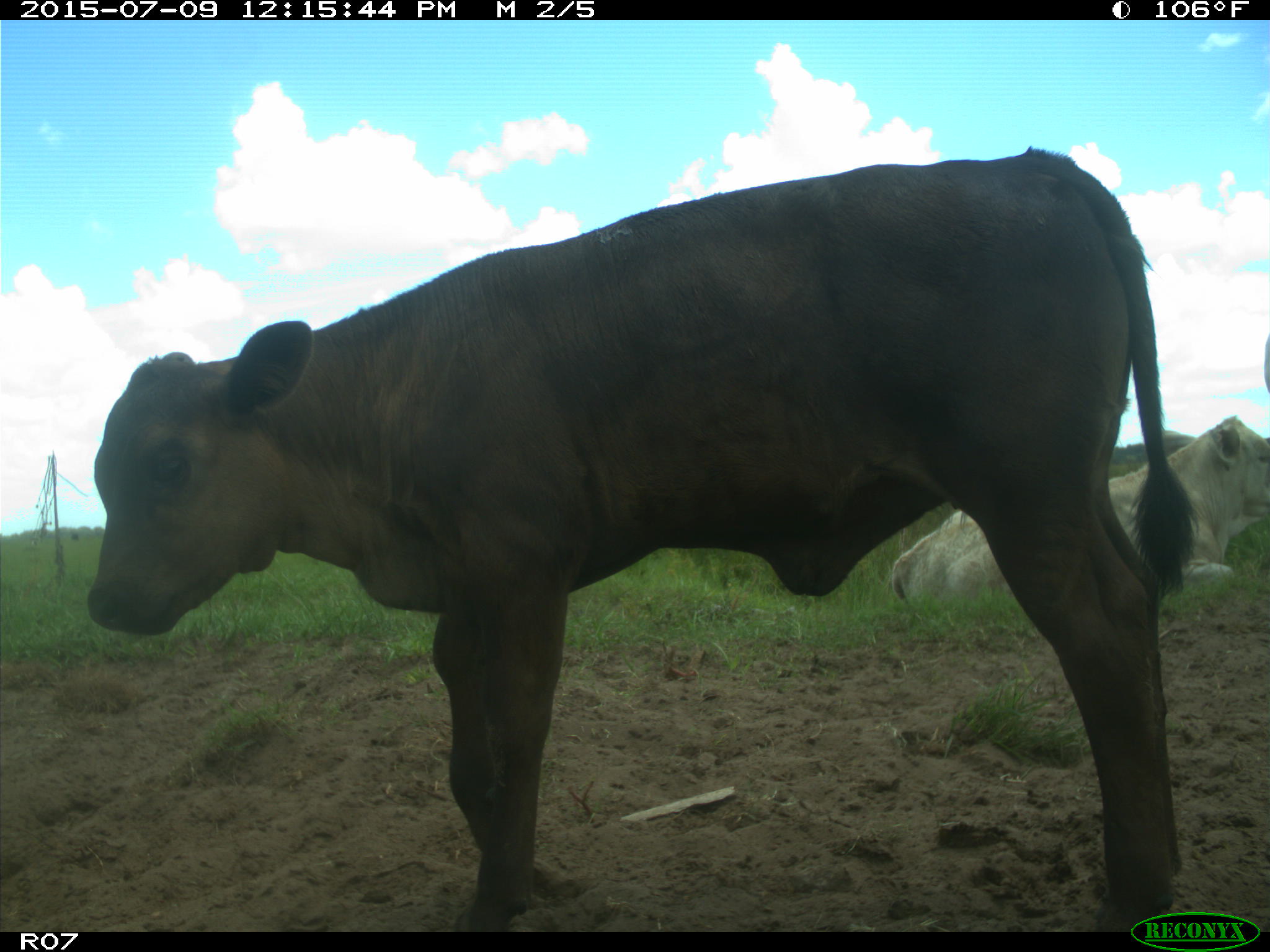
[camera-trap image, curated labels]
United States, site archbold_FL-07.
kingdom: Animalia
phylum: Chordata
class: Mammalia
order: Artiodactyla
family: Bovidae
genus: Bos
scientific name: Bos taurus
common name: domestic cow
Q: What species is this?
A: Bos taurus (domestic cow).